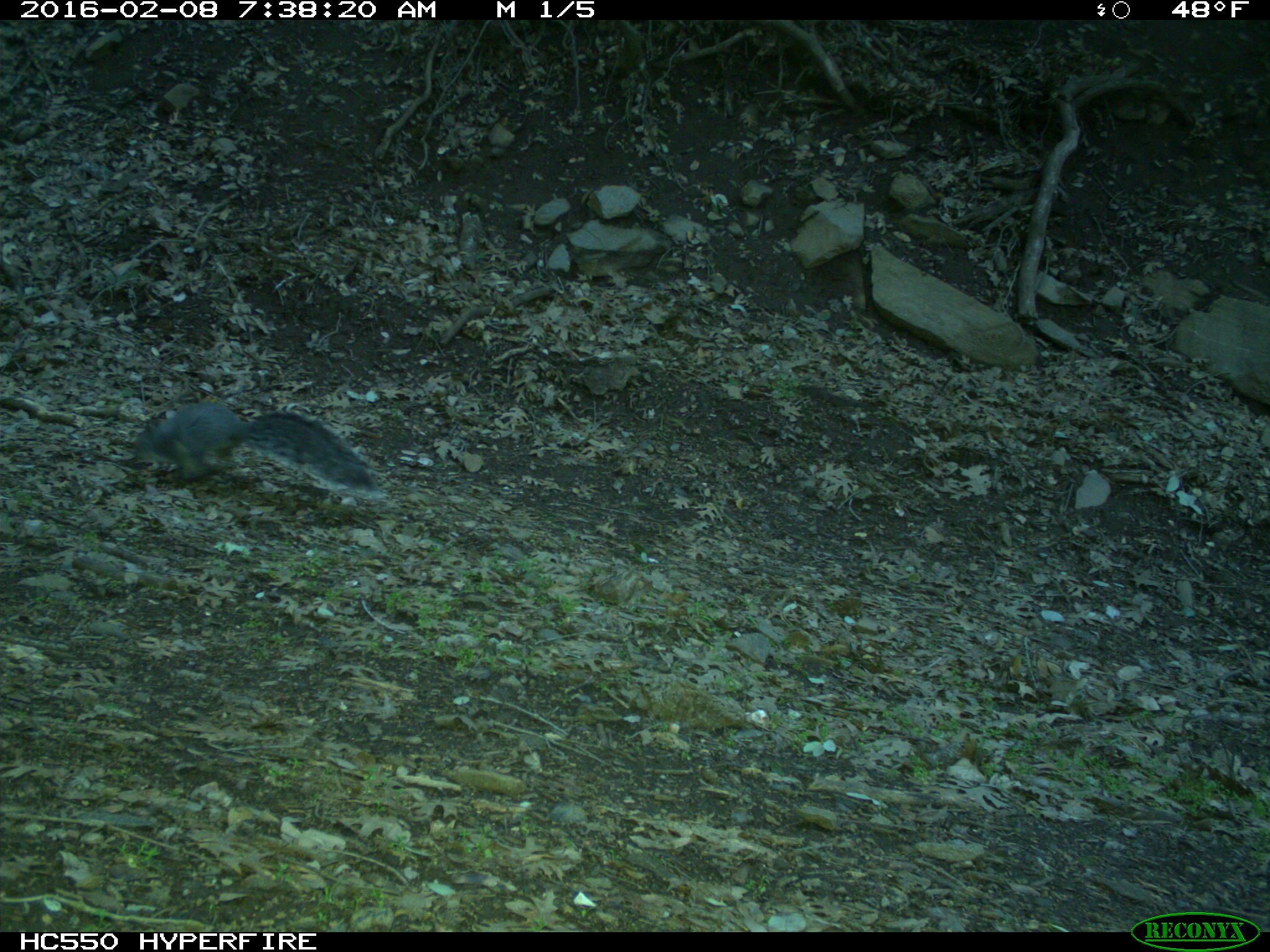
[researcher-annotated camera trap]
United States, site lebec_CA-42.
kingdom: Animalia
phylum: Chordata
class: Mammalia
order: Rodentia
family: Sciuridae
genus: Sciurus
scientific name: Sciurus carolinensis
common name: eastern gray squirrel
Sciurus carolinensis (eastern gray squirrel).